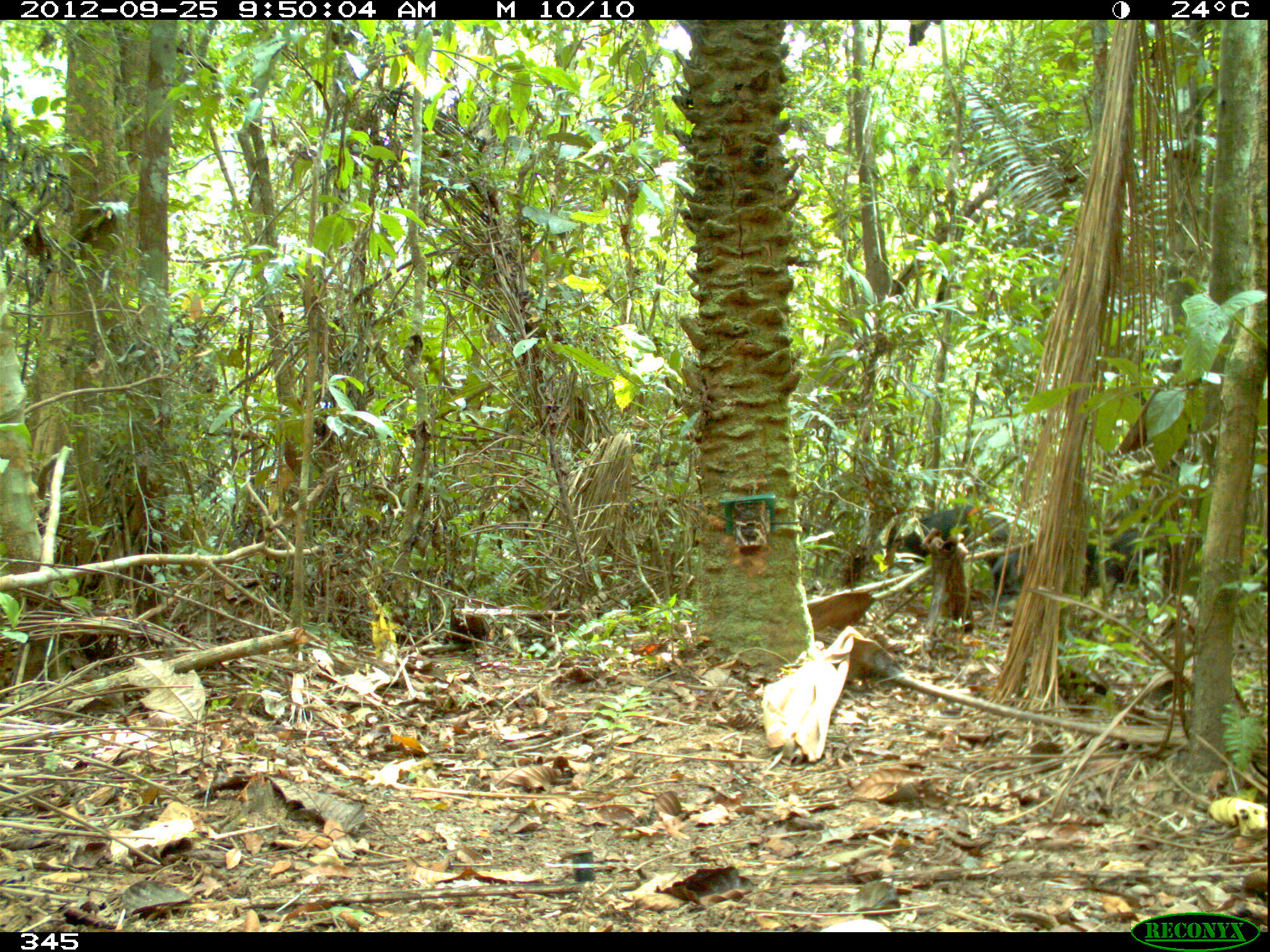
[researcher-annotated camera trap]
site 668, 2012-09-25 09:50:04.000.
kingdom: Animalia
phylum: Chordata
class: Mammalia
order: Artiodactyla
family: Tayassuidae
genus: Tayassu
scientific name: Tayassu pecari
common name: white-lipped peccary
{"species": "Tayassu pecari (white-lipped peccary)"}